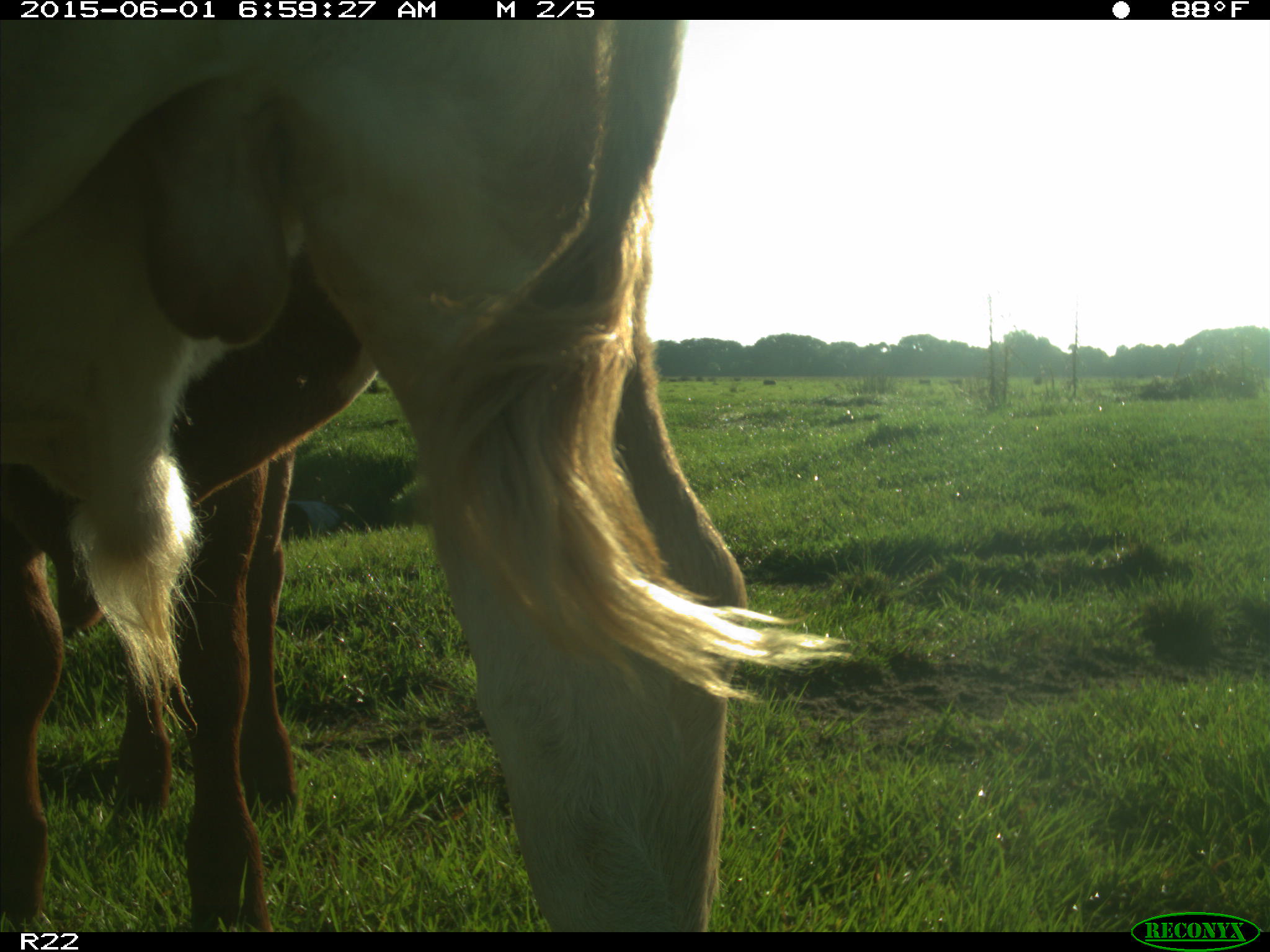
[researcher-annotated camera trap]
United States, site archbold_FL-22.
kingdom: Animalia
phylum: Chordata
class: Mammalia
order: Artiodactyla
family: Bovidae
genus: Bos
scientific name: Bos taurus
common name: domestic cow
Bos taurus (domestic cow).